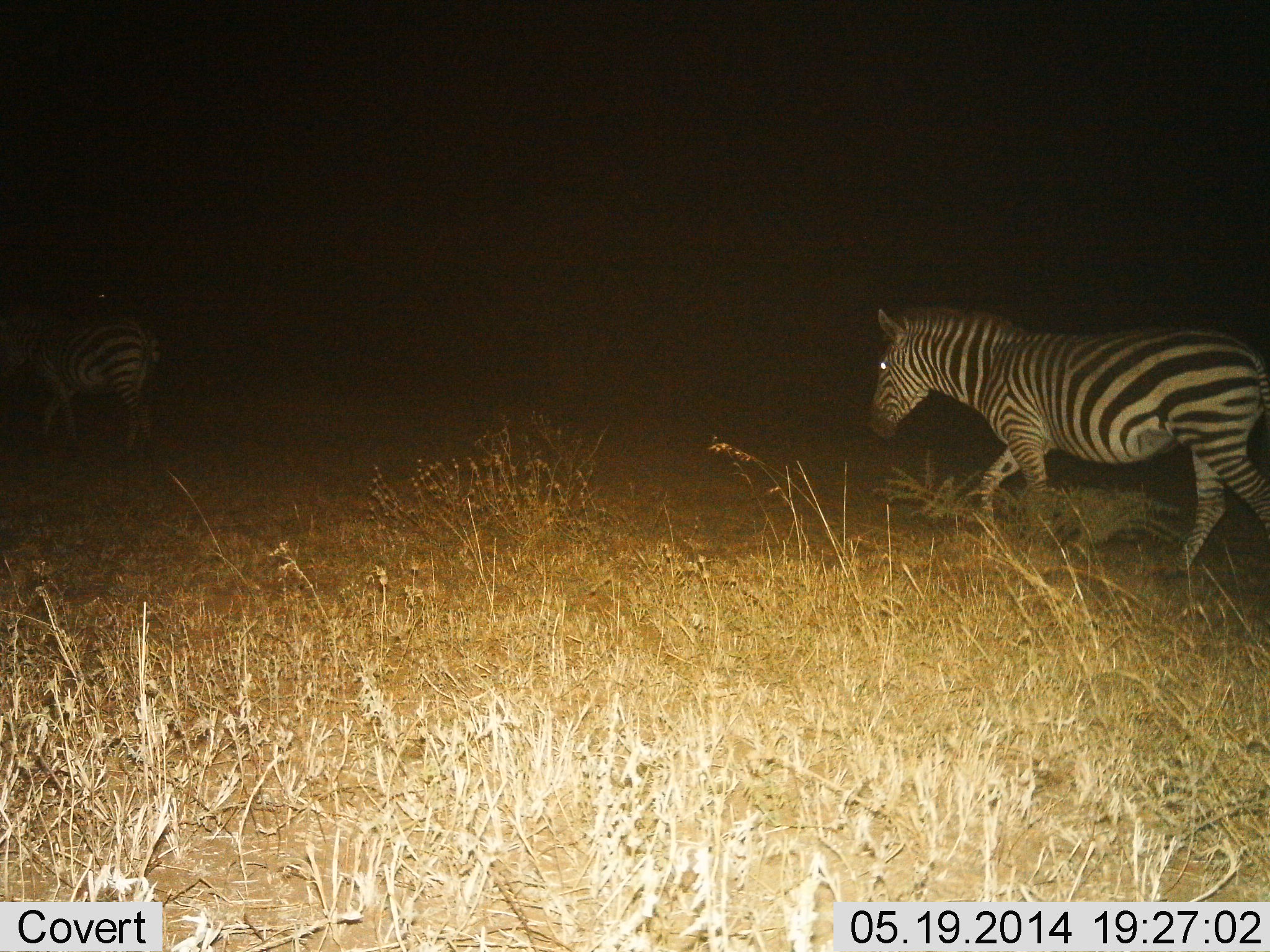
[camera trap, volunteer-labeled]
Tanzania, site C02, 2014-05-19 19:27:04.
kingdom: Animalia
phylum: Chordata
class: Mammalia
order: Perissodactyla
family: Equidae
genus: Equus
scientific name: Equus quagga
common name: plains zebra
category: zebra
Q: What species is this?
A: Zebra (plains zebra) (Equus quagga).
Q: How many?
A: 2.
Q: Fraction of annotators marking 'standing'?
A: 0%.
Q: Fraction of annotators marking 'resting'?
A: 0%.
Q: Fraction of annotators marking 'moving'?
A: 100%.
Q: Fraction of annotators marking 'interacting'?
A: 0%.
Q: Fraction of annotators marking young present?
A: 0%.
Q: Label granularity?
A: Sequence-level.